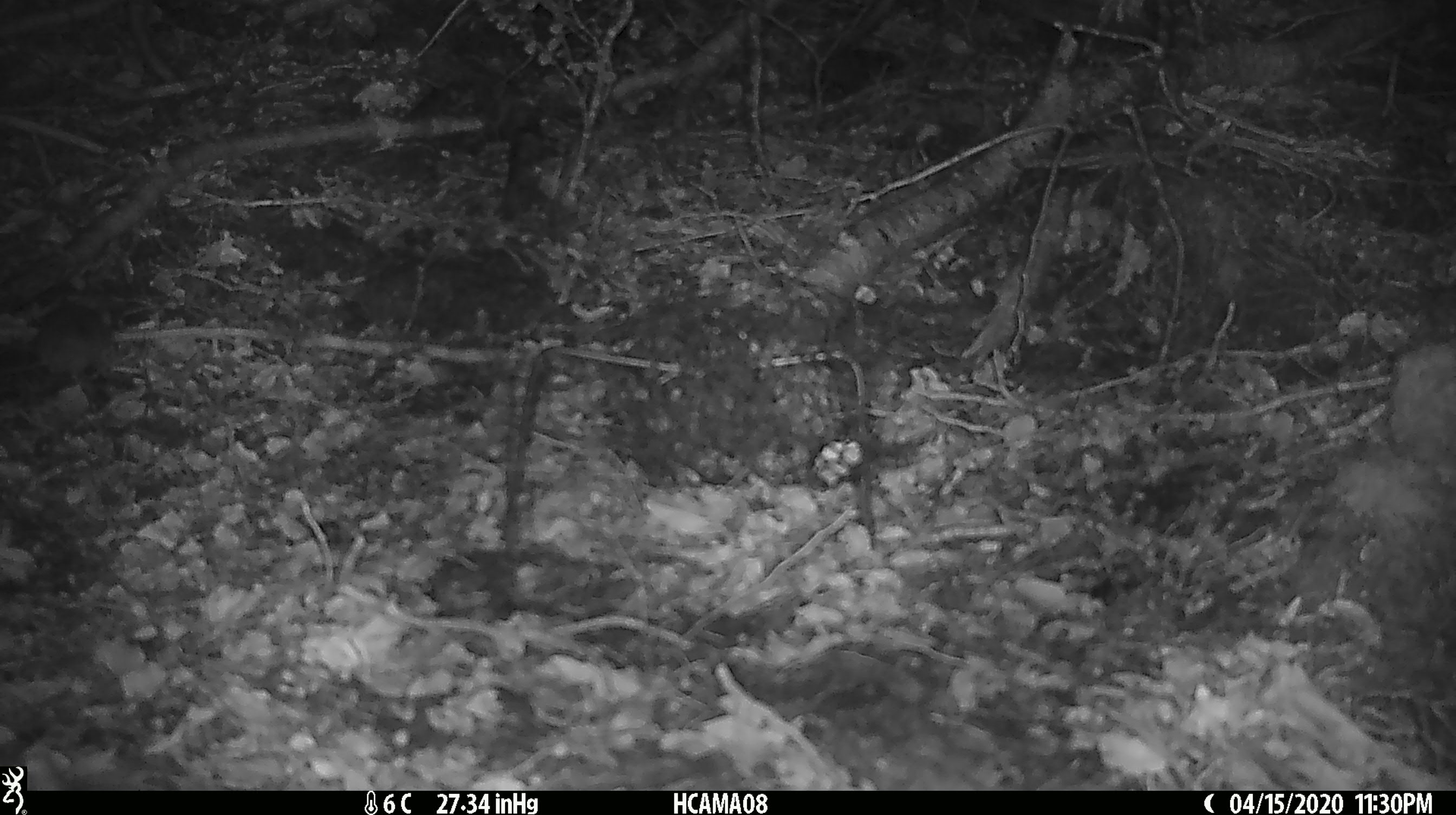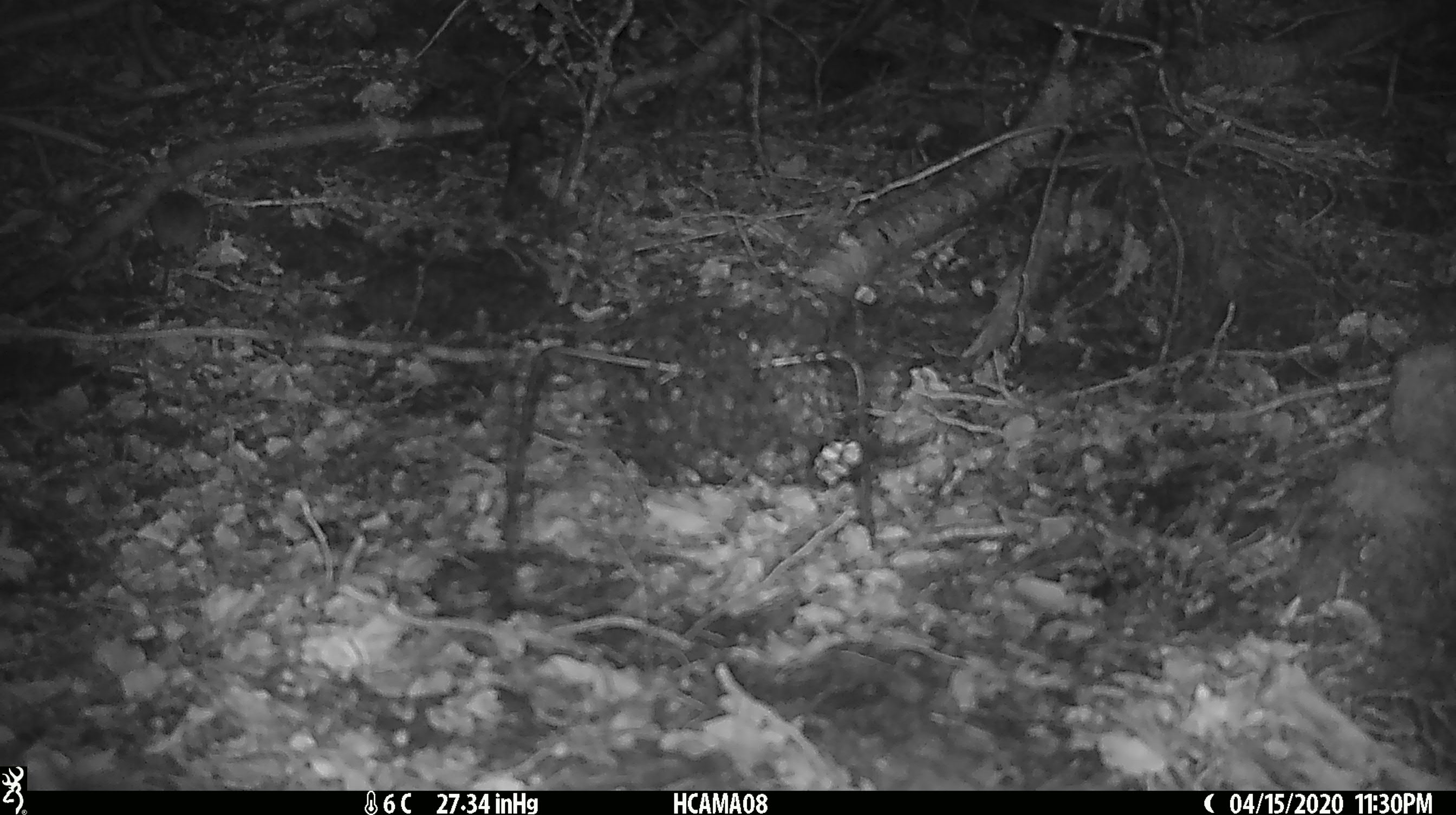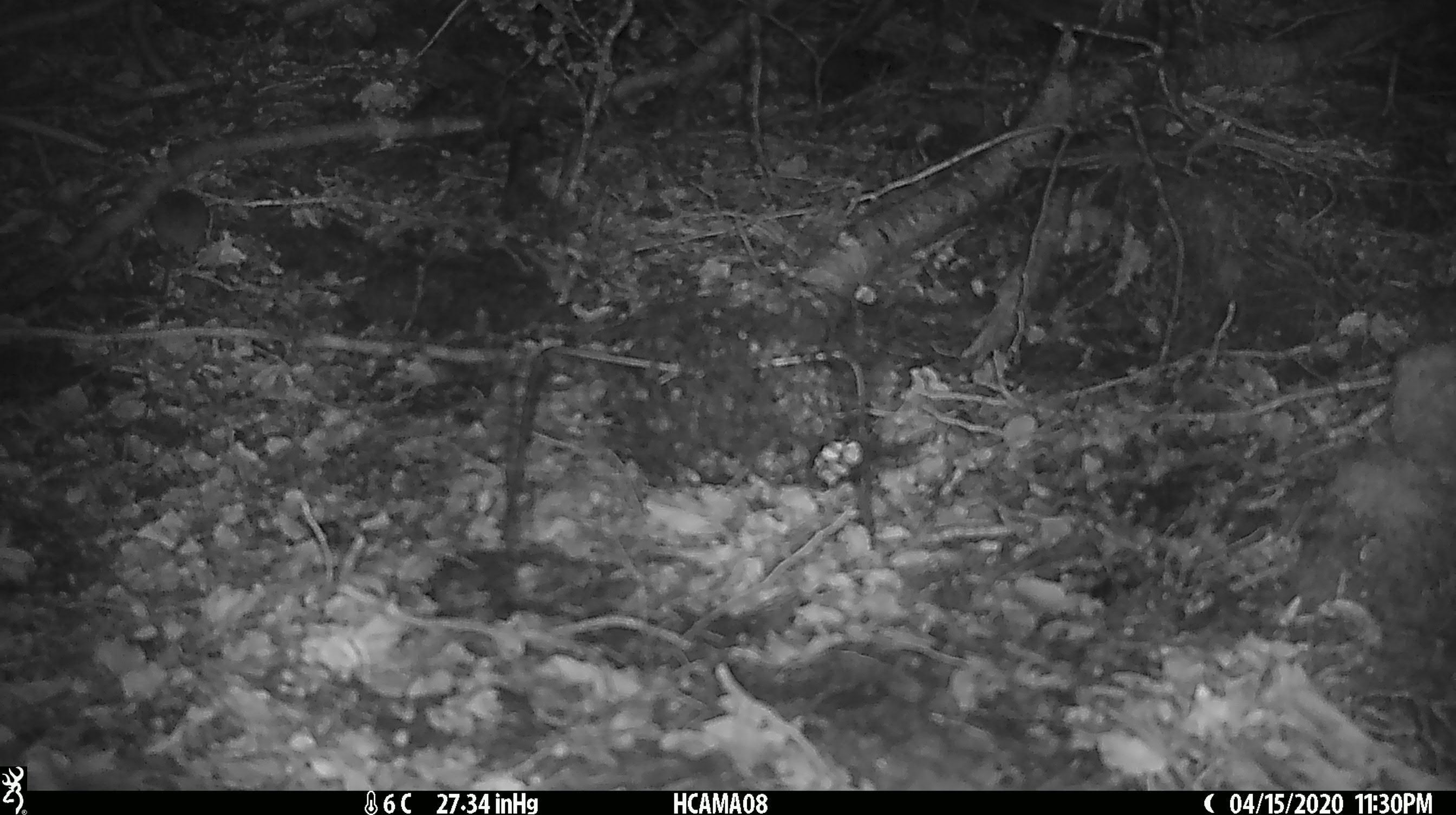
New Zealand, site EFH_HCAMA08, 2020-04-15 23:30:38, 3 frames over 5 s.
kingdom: Animalia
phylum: Chordata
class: Mammalia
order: Rodentia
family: Muridae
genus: Mus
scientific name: Mus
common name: mouse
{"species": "mouse (Mus)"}